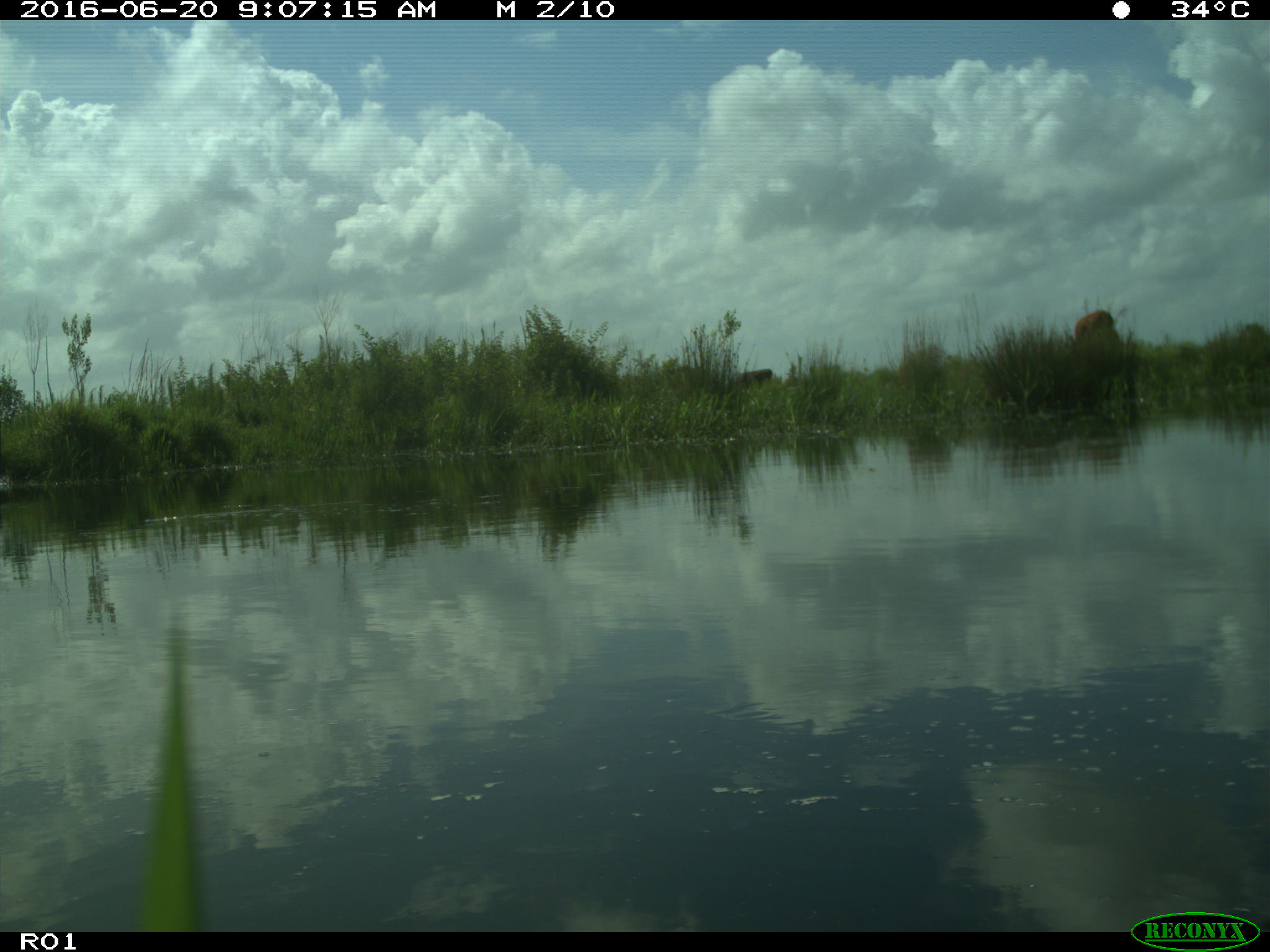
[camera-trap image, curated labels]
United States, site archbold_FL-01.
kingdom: Animalia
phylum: Chordata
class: Mammalia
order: Artiodactyla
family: Bovidae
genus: Bos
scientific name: Bos taurus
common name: domestic cow